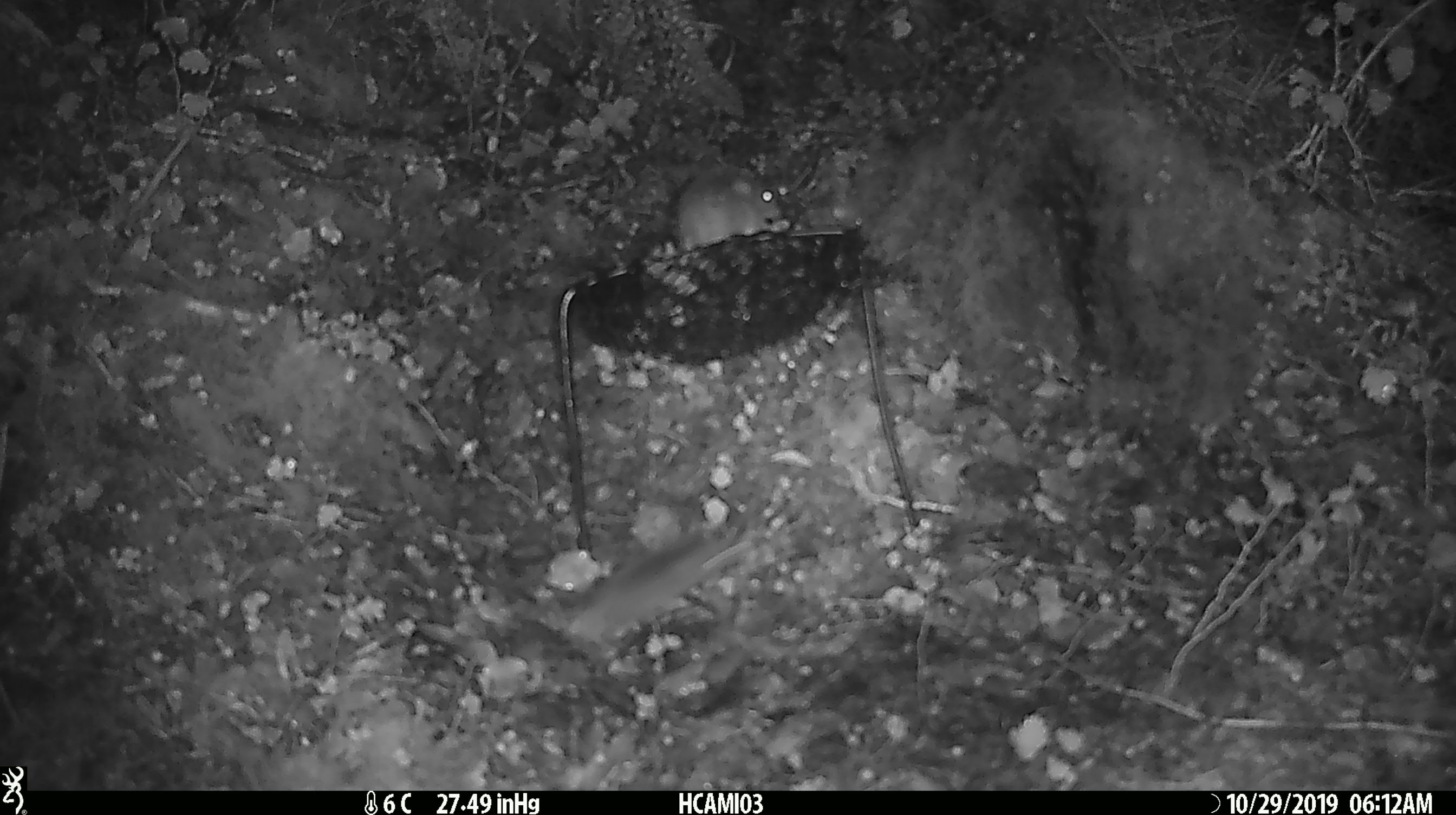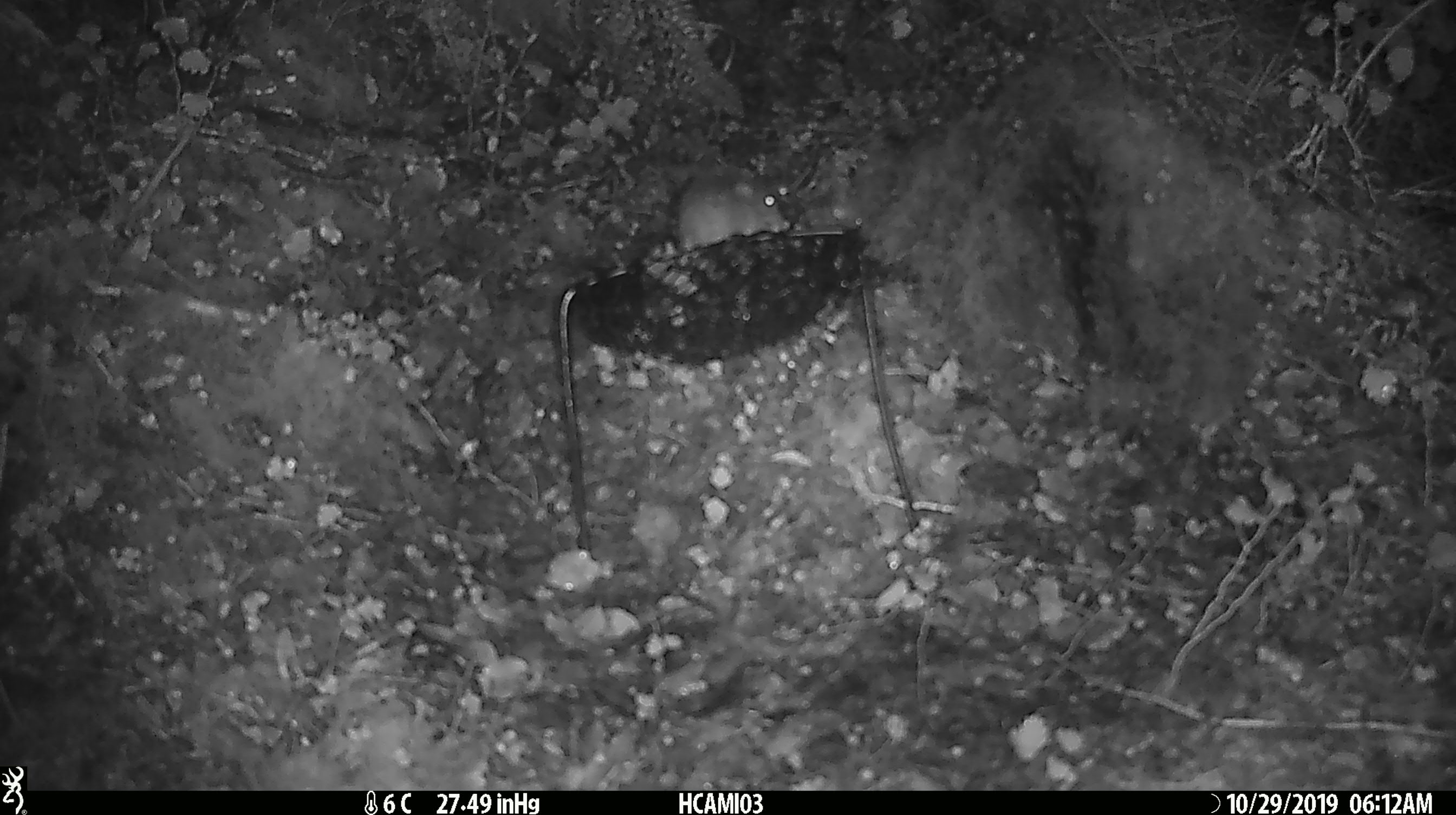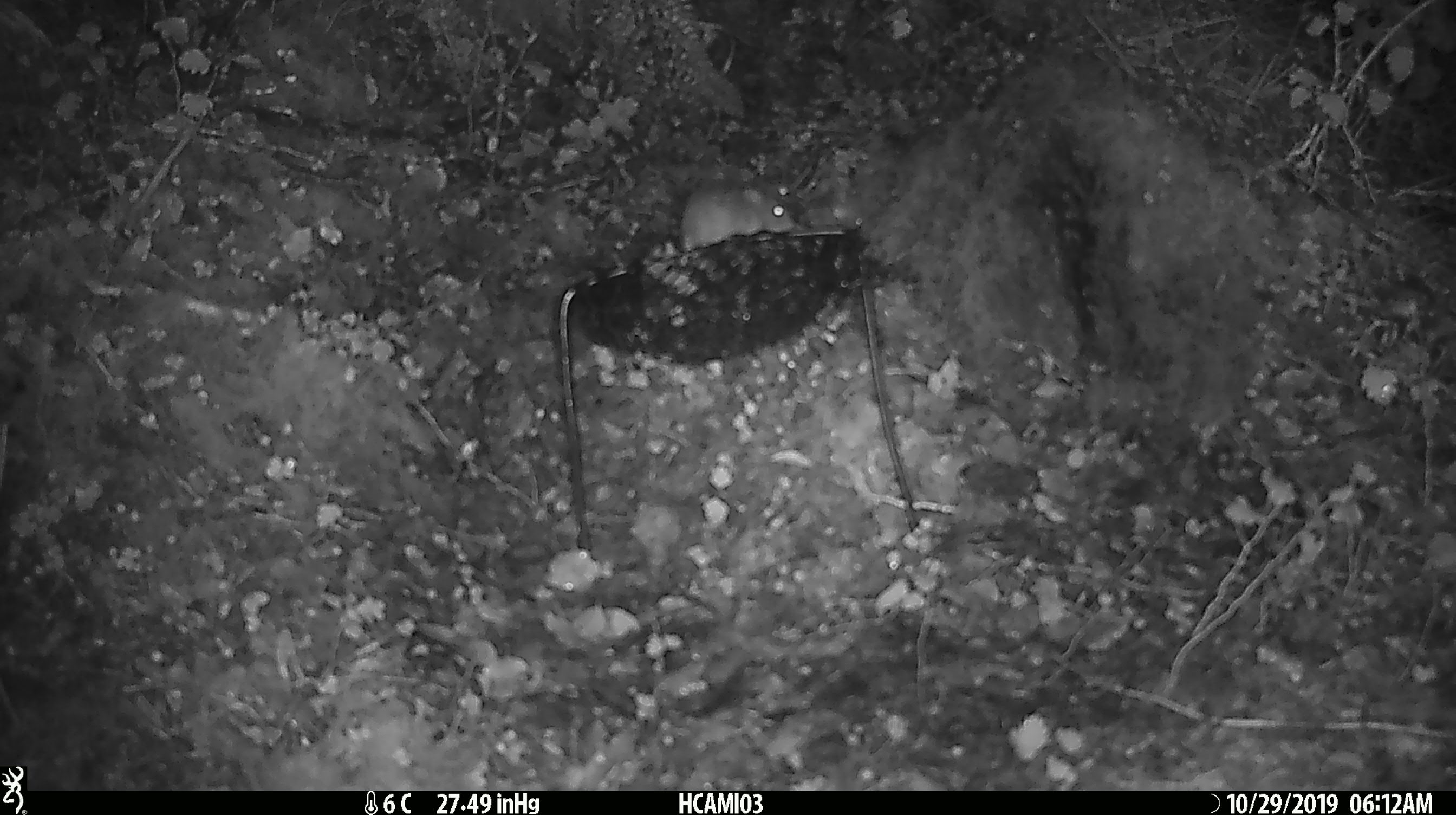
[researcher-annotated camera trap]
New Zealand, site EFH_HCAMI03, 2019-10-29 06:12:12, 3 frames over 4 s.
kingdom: Animalia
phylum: Chordata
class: Mammalia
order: Rodentia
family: Muridae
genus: Mus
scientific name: Mus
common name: mouse